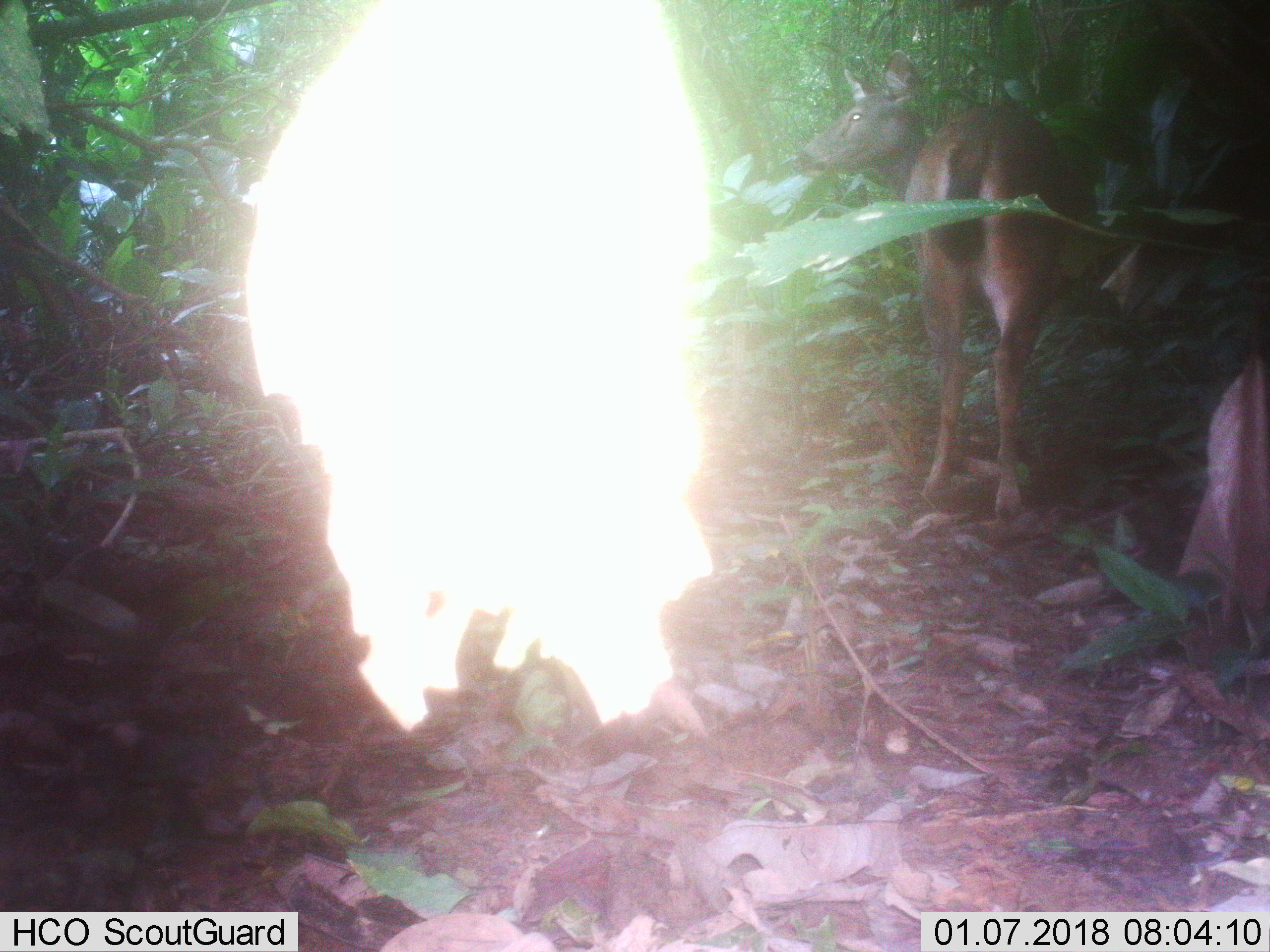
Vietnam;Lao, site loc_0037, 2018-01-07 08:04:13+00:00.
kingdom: Animalia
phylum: Chordata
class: Mammalia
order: Artiodactyla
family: Cervidae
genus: Rusa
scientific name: Rusa unicolor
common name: sambar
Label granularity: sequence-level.